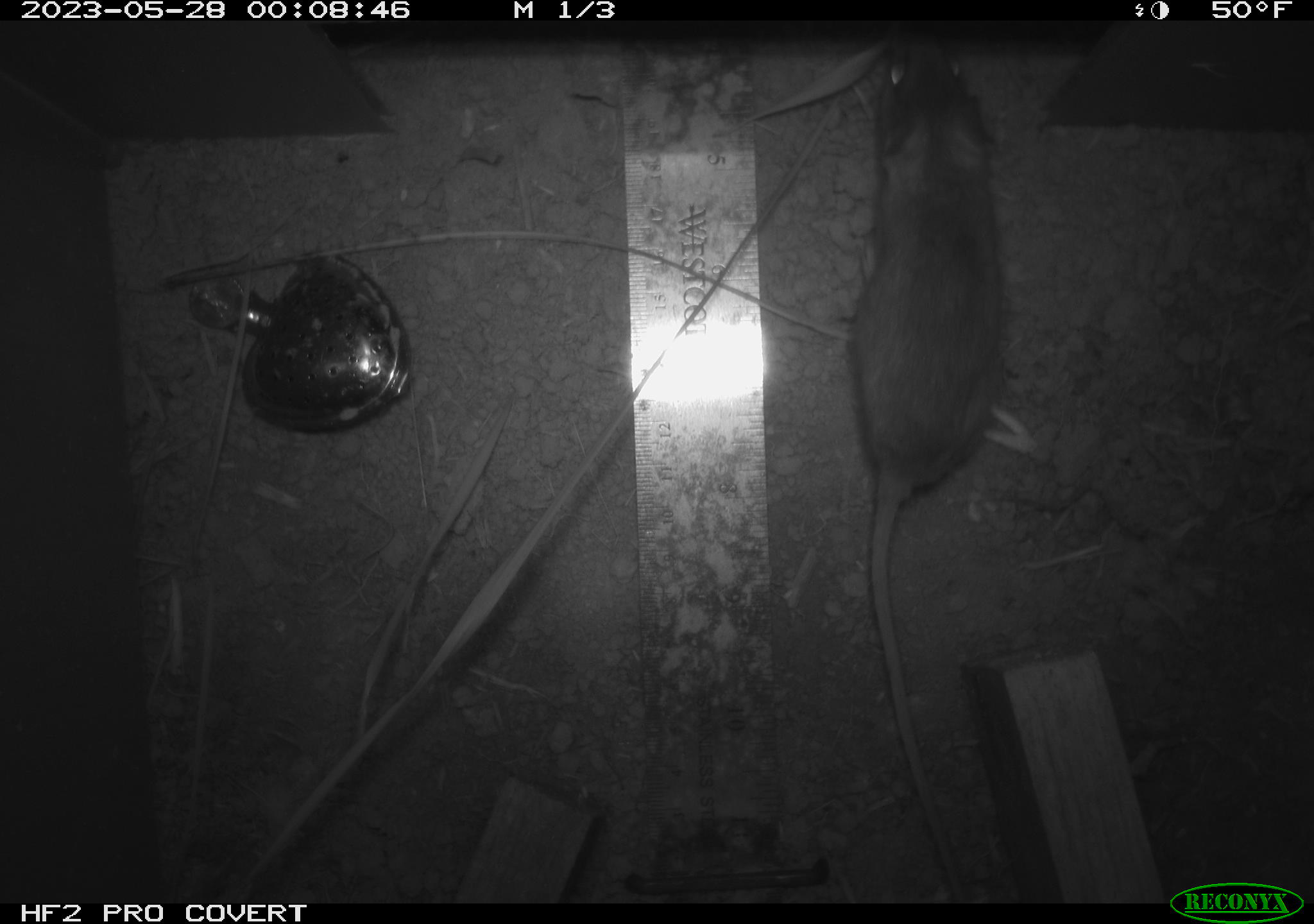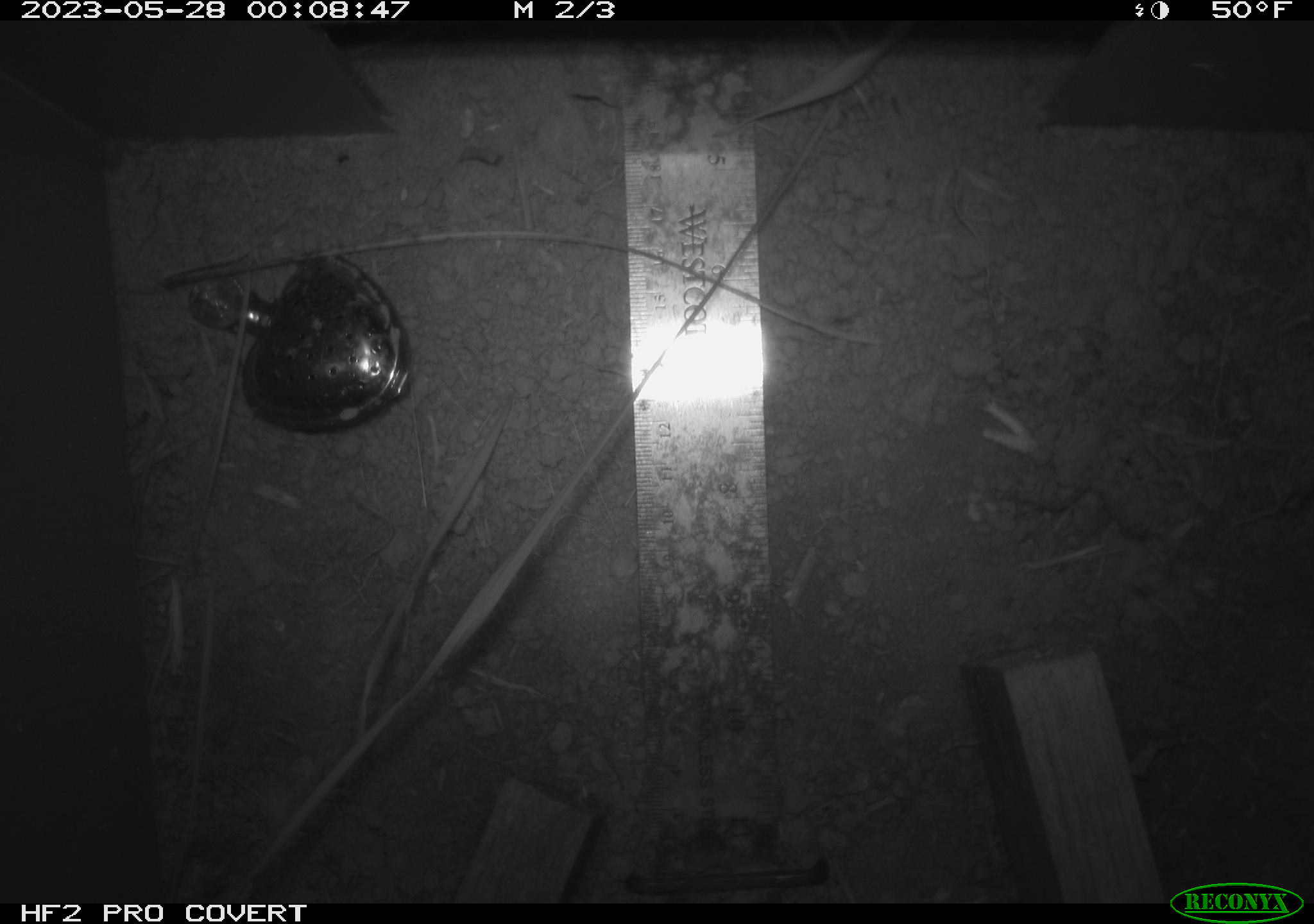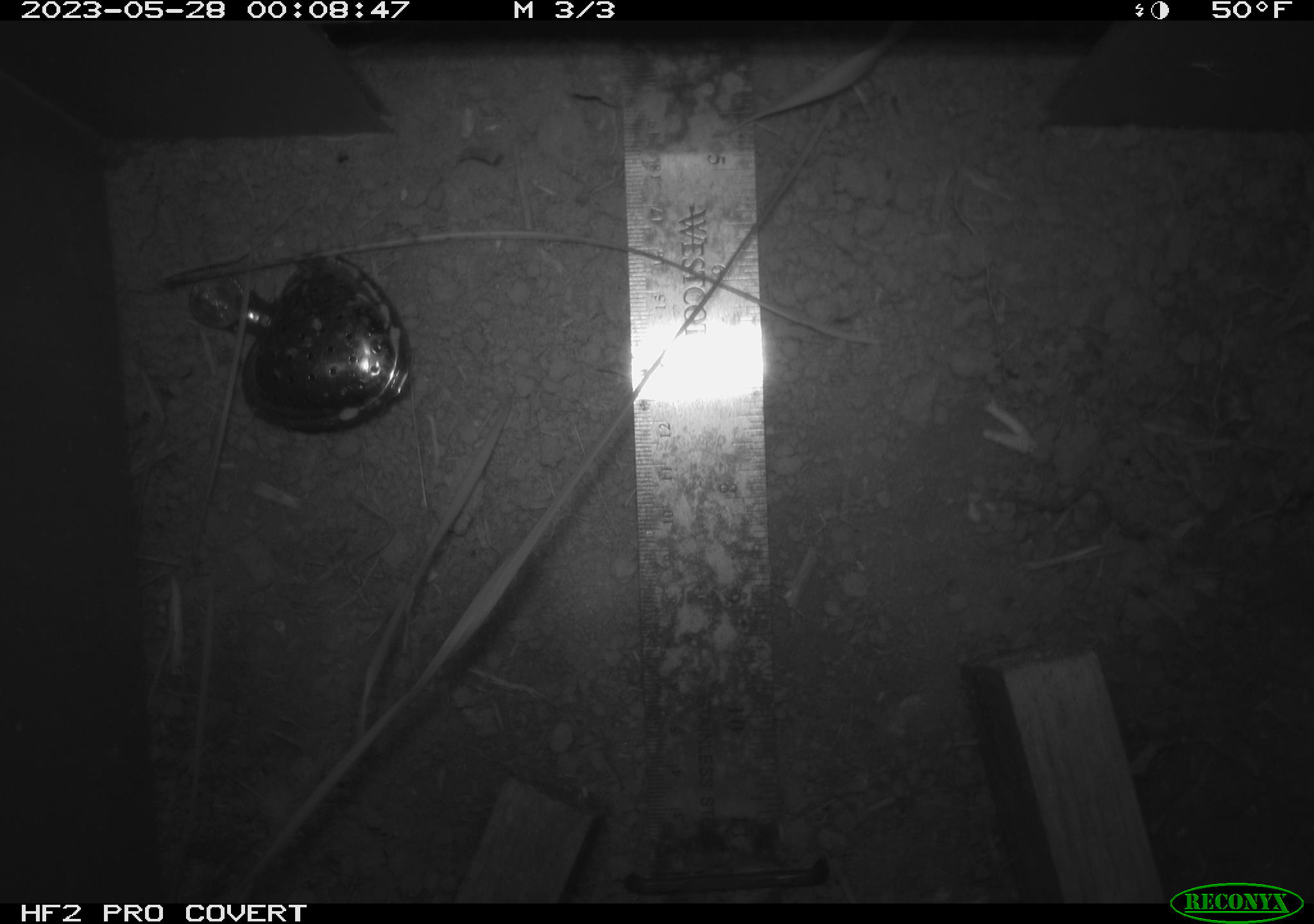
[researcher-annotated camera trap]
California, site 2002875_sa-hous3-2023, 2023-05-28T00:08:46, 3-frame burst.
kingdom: Animalia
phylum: Chordata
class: Mammalia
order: Rodentia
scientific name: Rodentia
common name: mouse species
Mouse species (Rodentia).